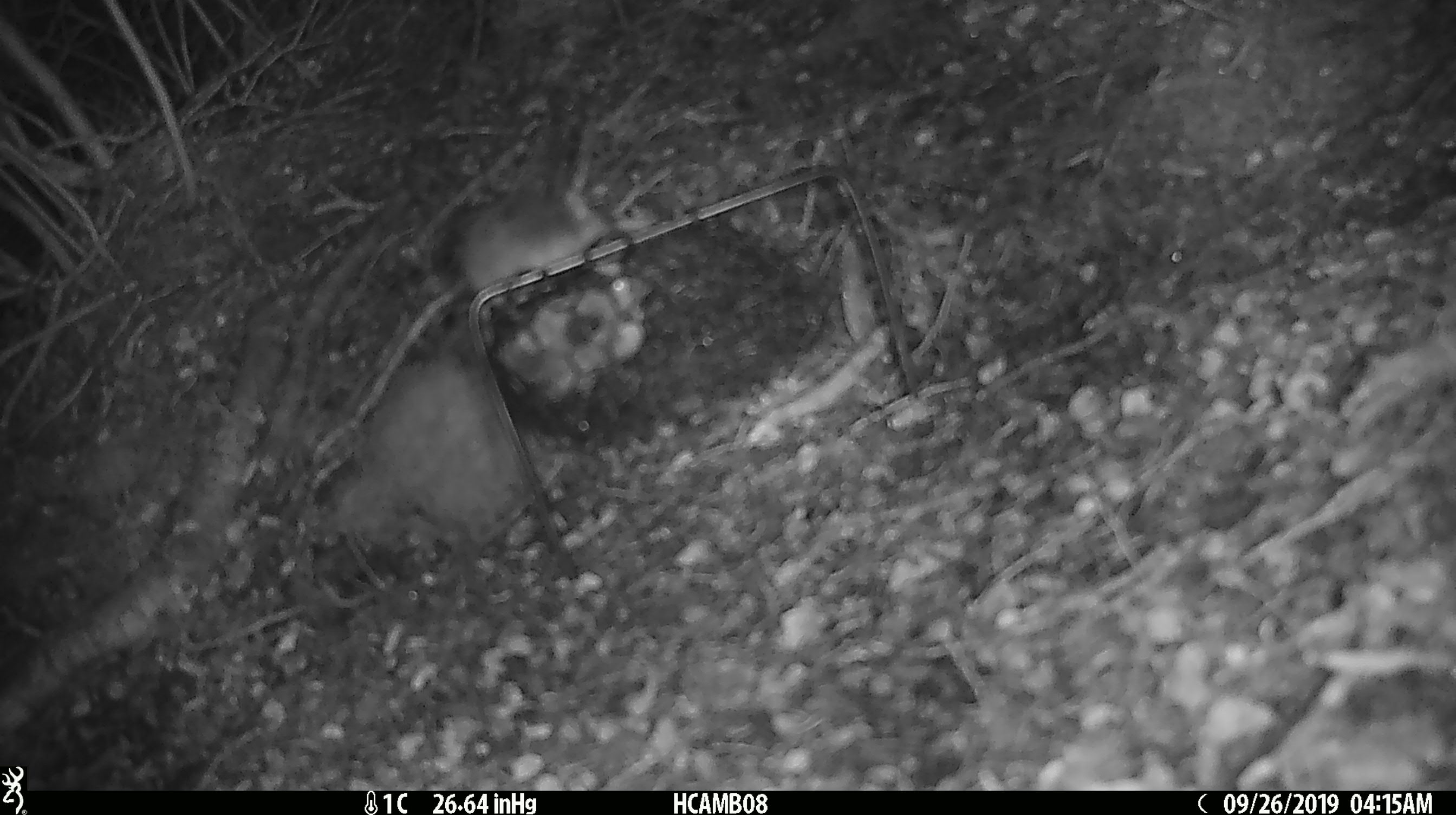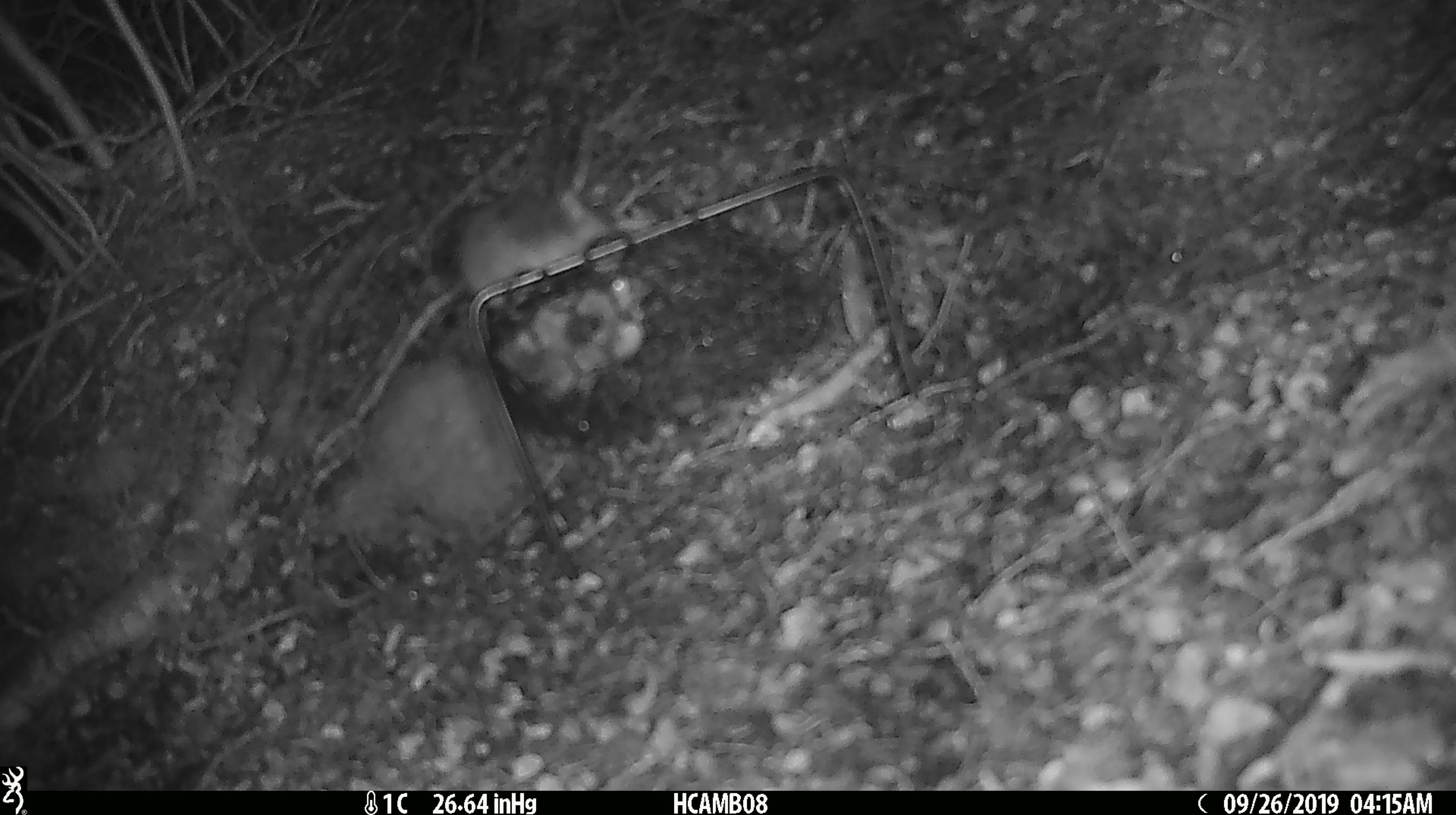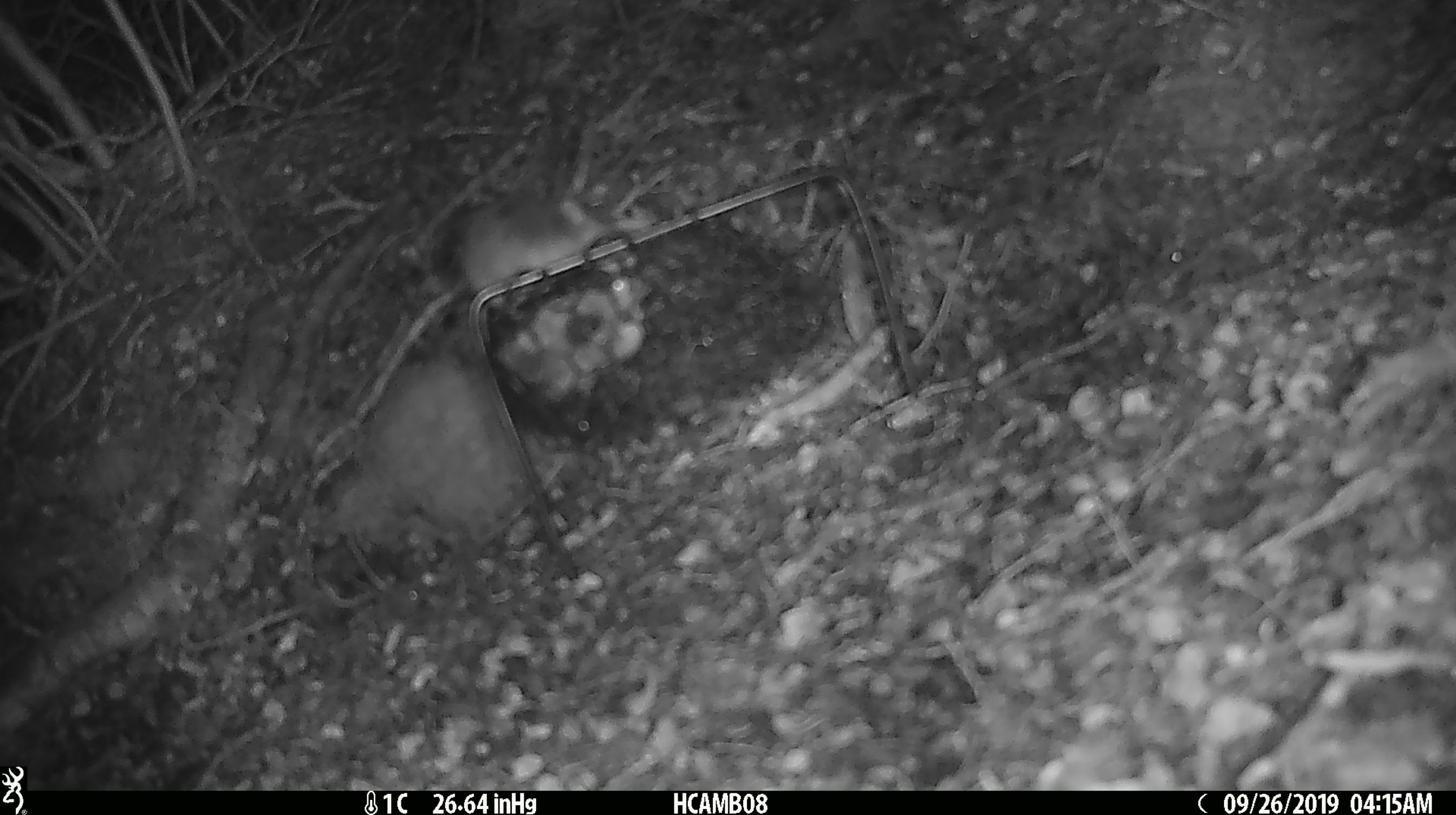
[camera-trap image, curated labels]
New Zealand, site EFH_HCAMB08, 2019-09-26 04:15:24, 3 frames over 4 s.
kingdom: Animalia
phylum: Chordata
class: Mammalia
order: Rodentia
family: Muridae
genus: Mus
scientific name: Mus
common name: mouse